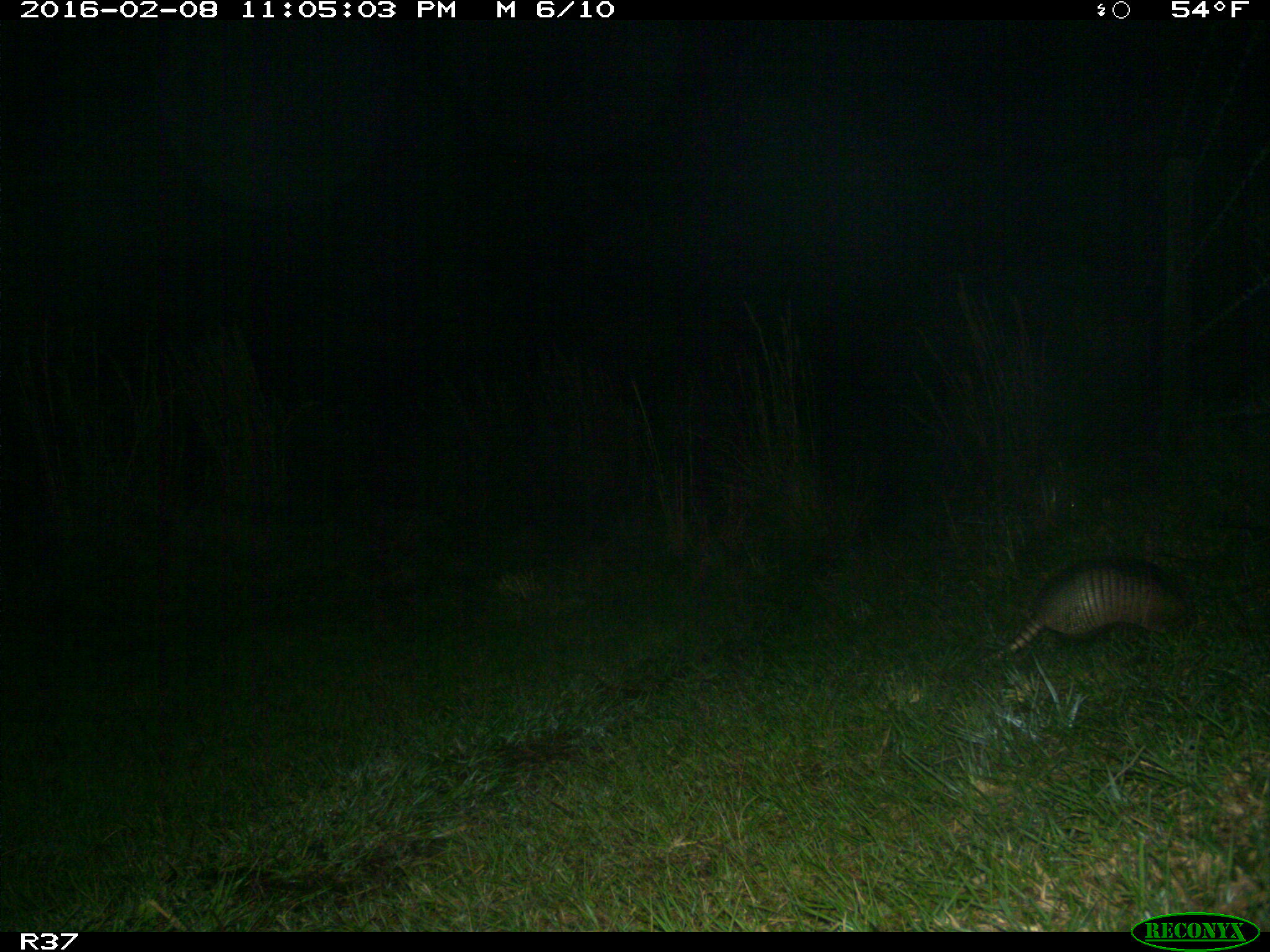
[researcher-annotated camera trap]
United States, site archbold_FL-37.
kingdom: Animalia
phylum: Chordata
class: Mammalia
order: Cingulata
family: Dasypodidae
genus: Dasypus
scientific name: Dasypus novemcinctus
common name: nine-banded armadillo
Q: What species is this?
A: Dasypus novemcinctus (nine-banded armadillo).